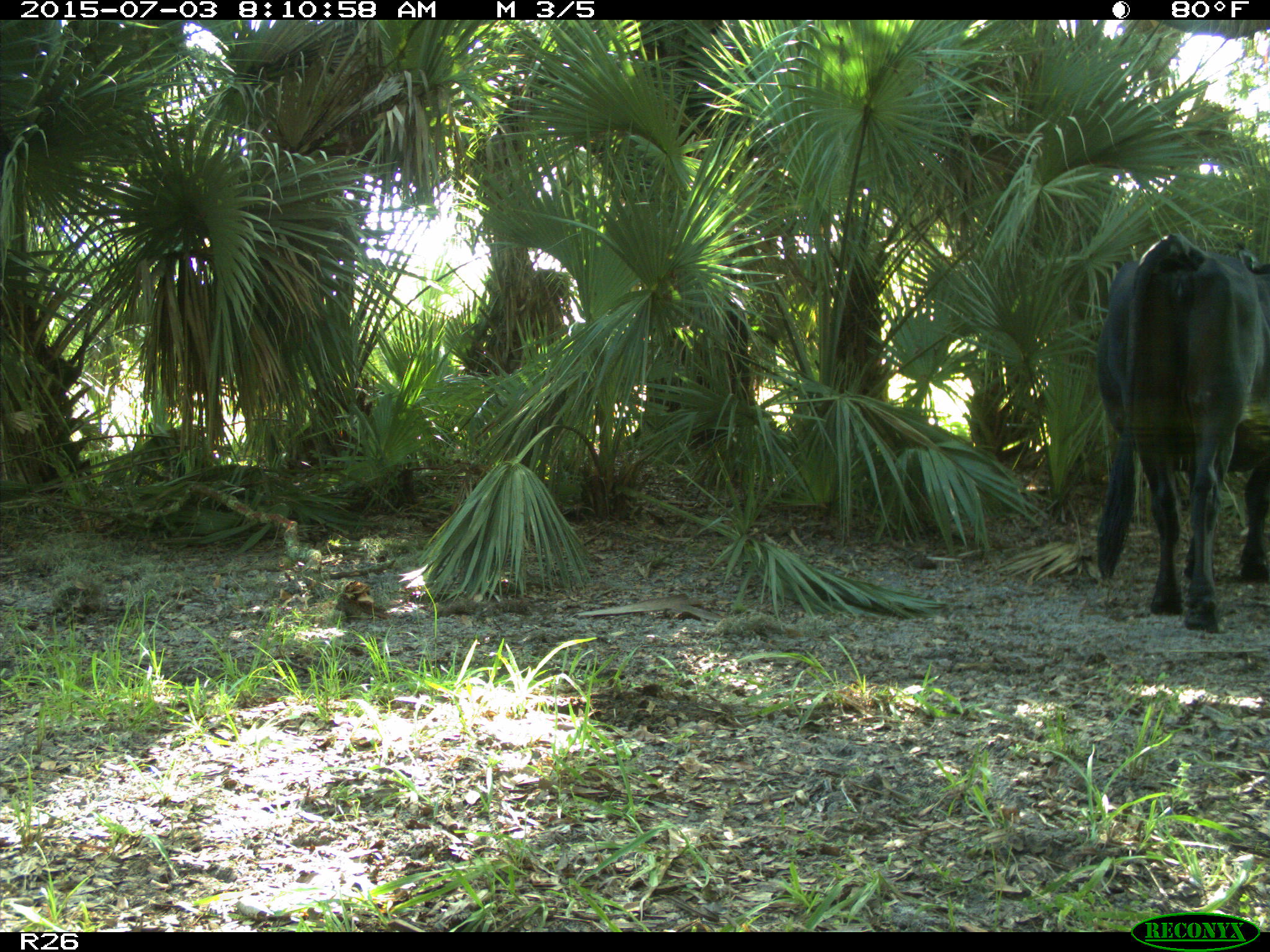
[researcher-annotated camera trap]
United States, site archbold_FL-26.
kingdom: Animalia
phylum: Chordata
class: Mammalia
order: Artiodactyla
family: Bovidae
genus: Bos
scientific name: Bos taurus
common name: domestic cow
Bos taurus (domestic cow).